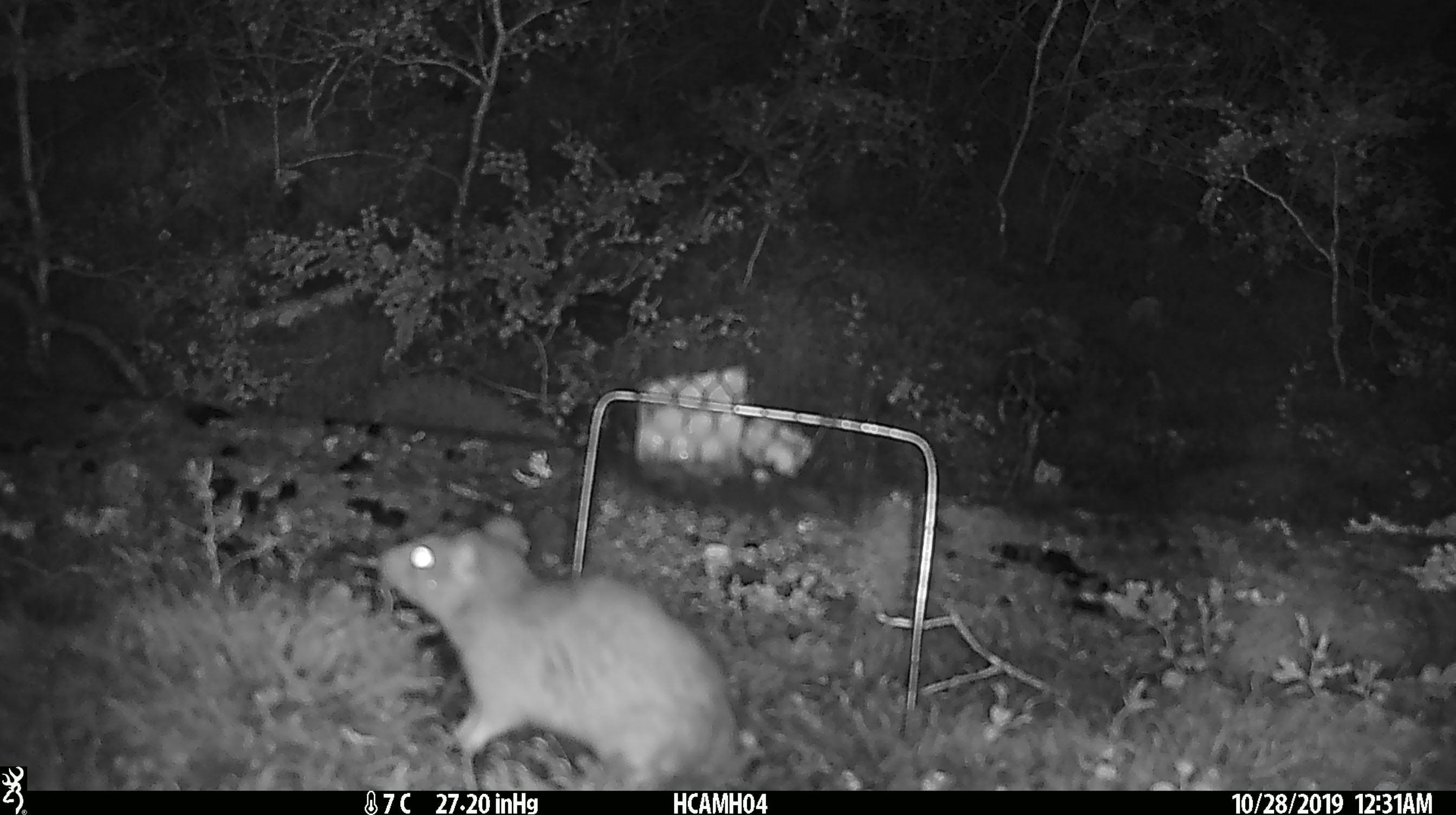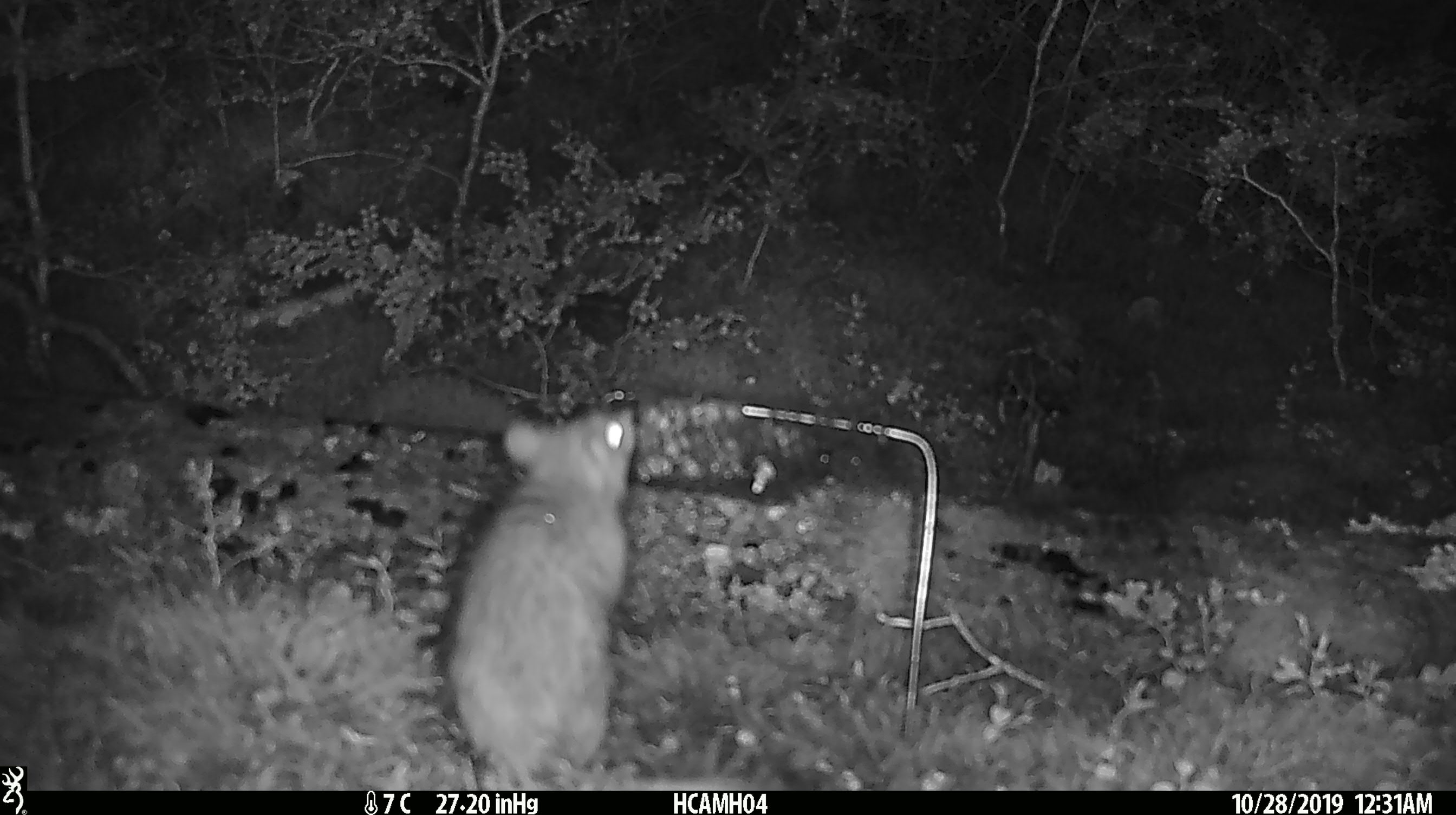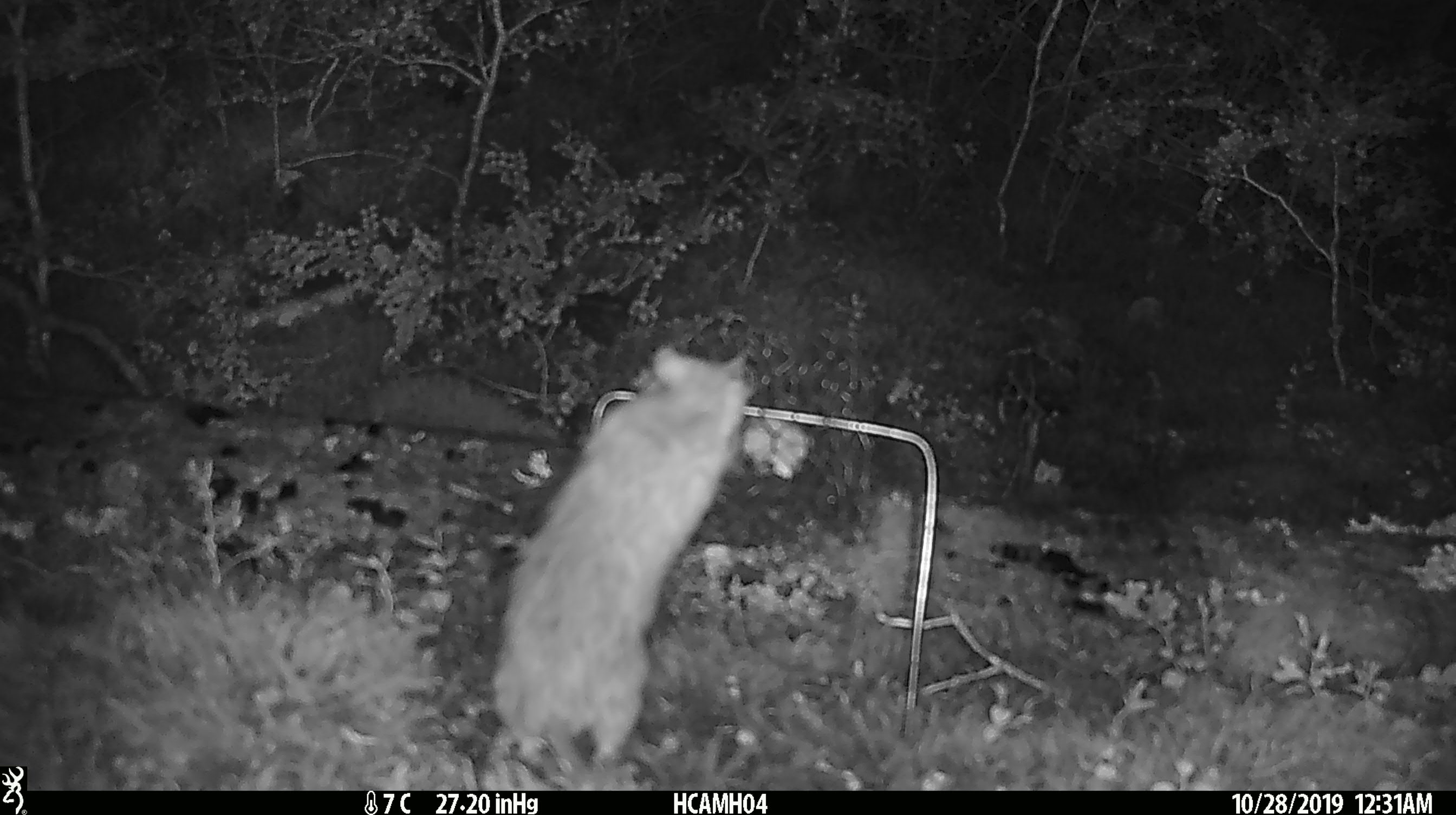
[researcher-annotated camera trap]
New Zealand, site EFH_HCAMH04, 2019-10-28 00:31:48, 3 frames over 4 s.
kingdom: Animalia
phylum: Chordata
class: Mammalia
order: Rodentia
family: Muridae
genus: Rattus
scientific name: Rattus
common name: rat